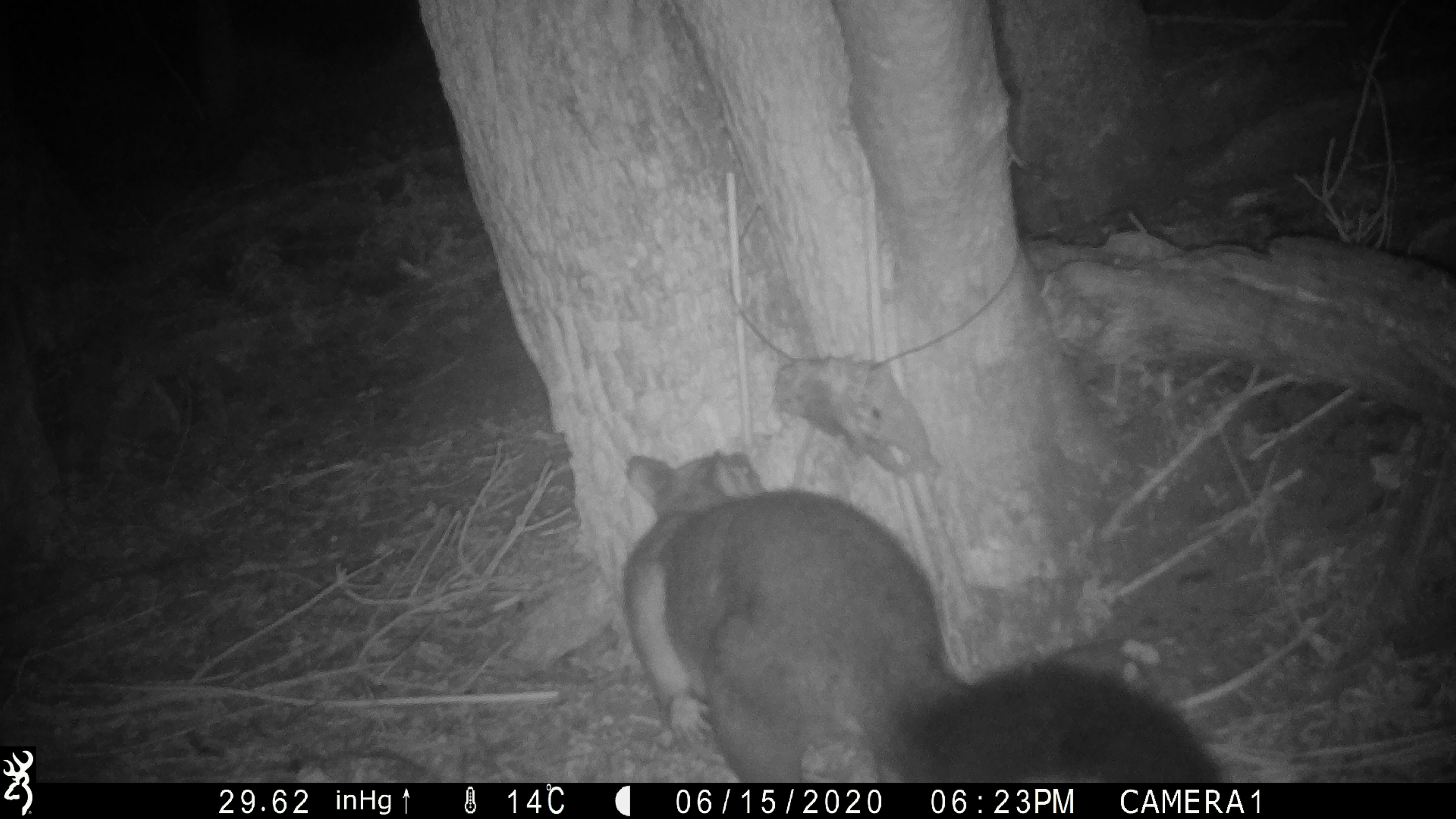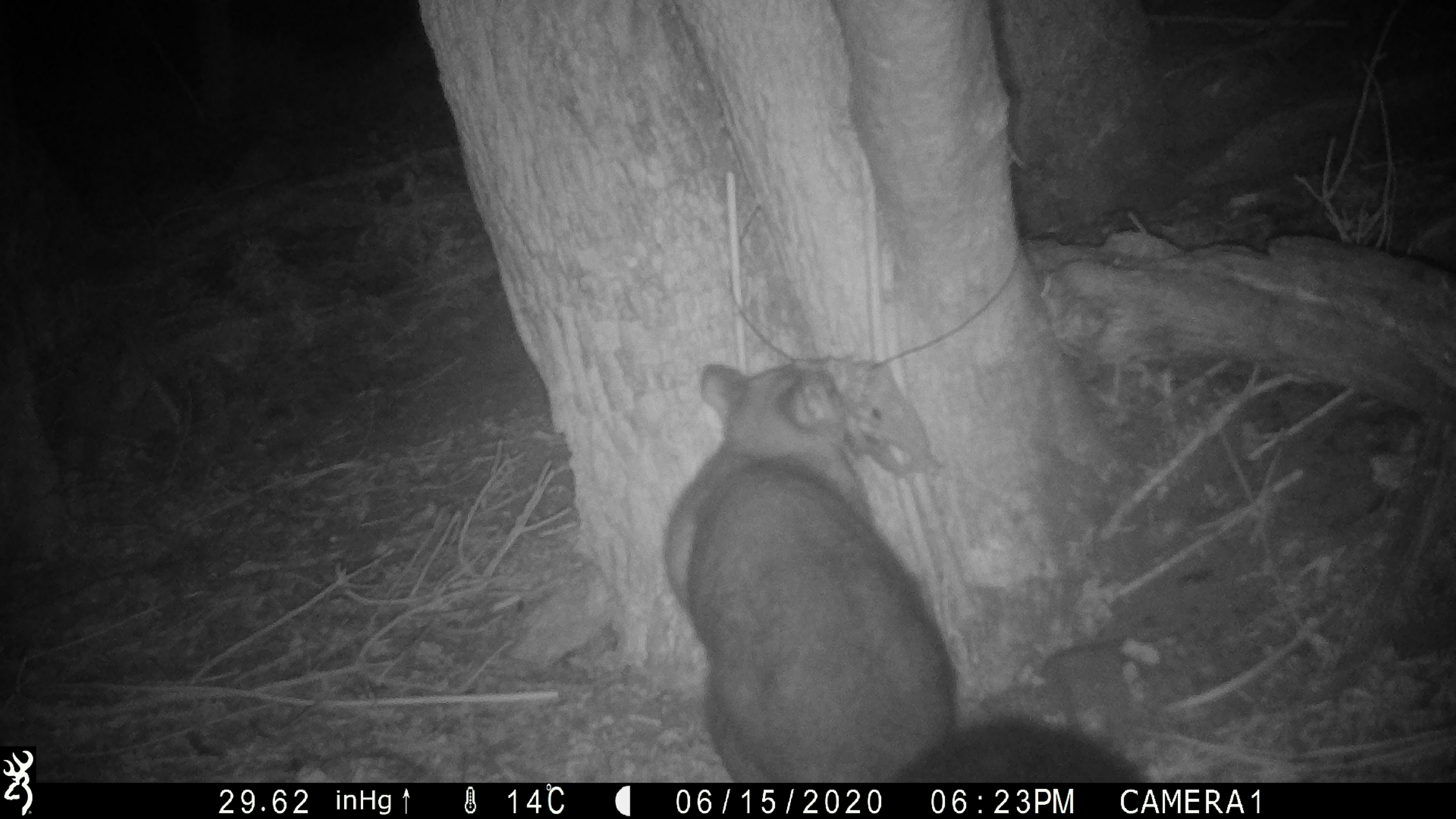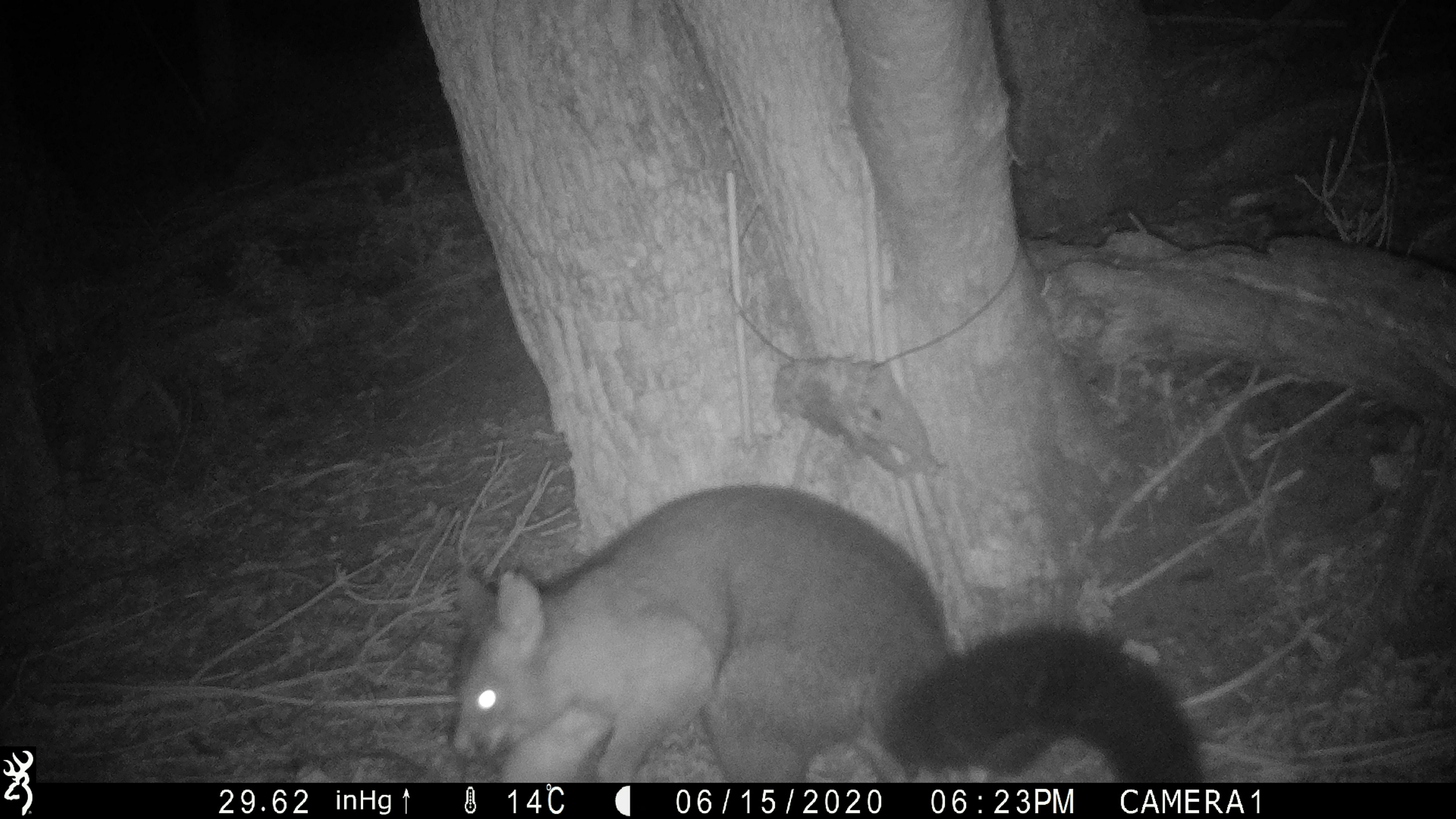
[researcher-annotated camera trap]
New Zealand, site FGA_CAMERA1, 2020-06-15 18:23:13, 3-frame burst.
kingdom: Animalia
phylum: Chordata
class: Mammalia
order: Diprotodontia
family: Phalangeridae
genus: Trichosurus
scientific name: Trichosurus vulpecula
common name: common brushtail possum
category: possum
Possum (common brushtail possum) (Trichosurus vulpecula).